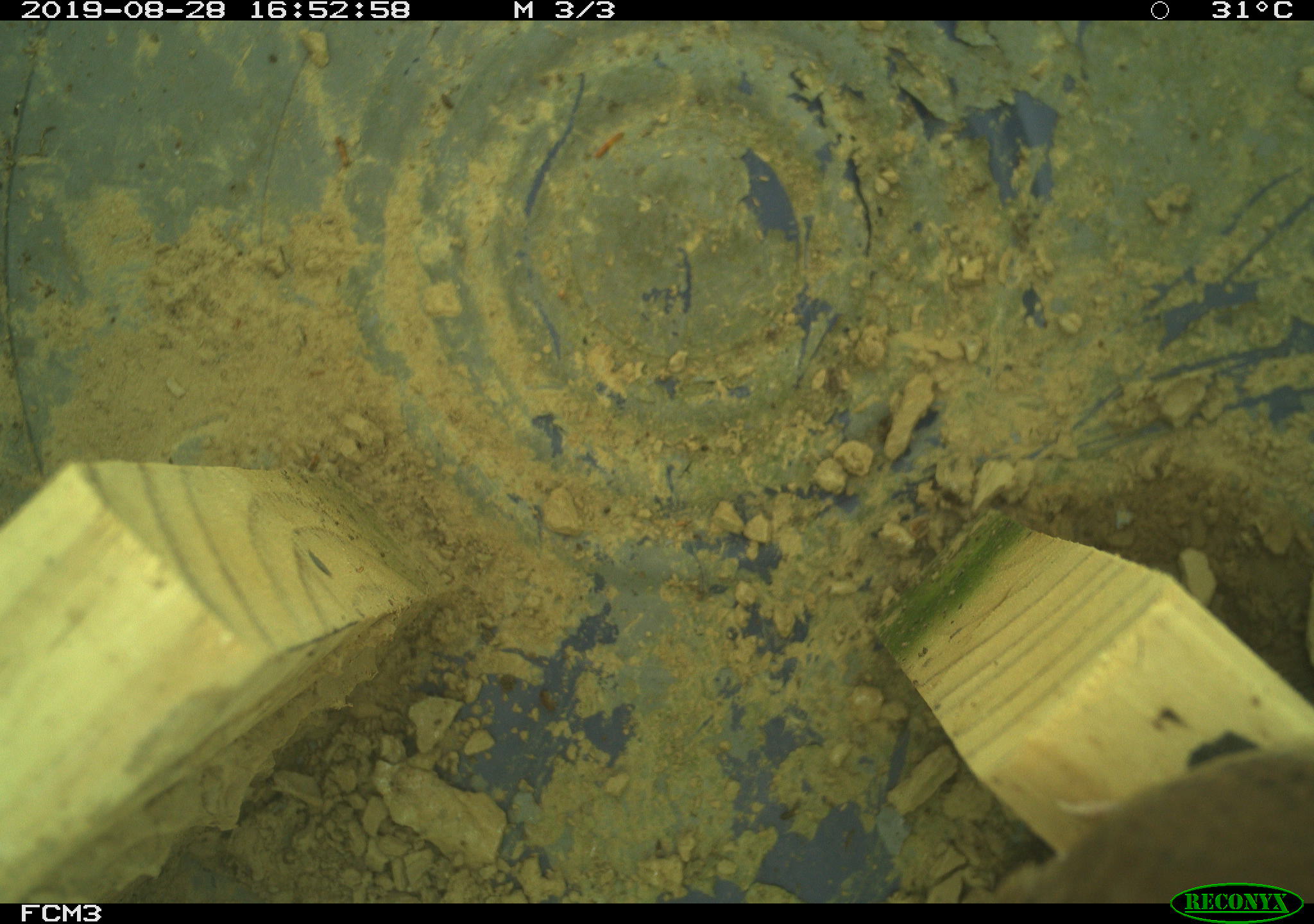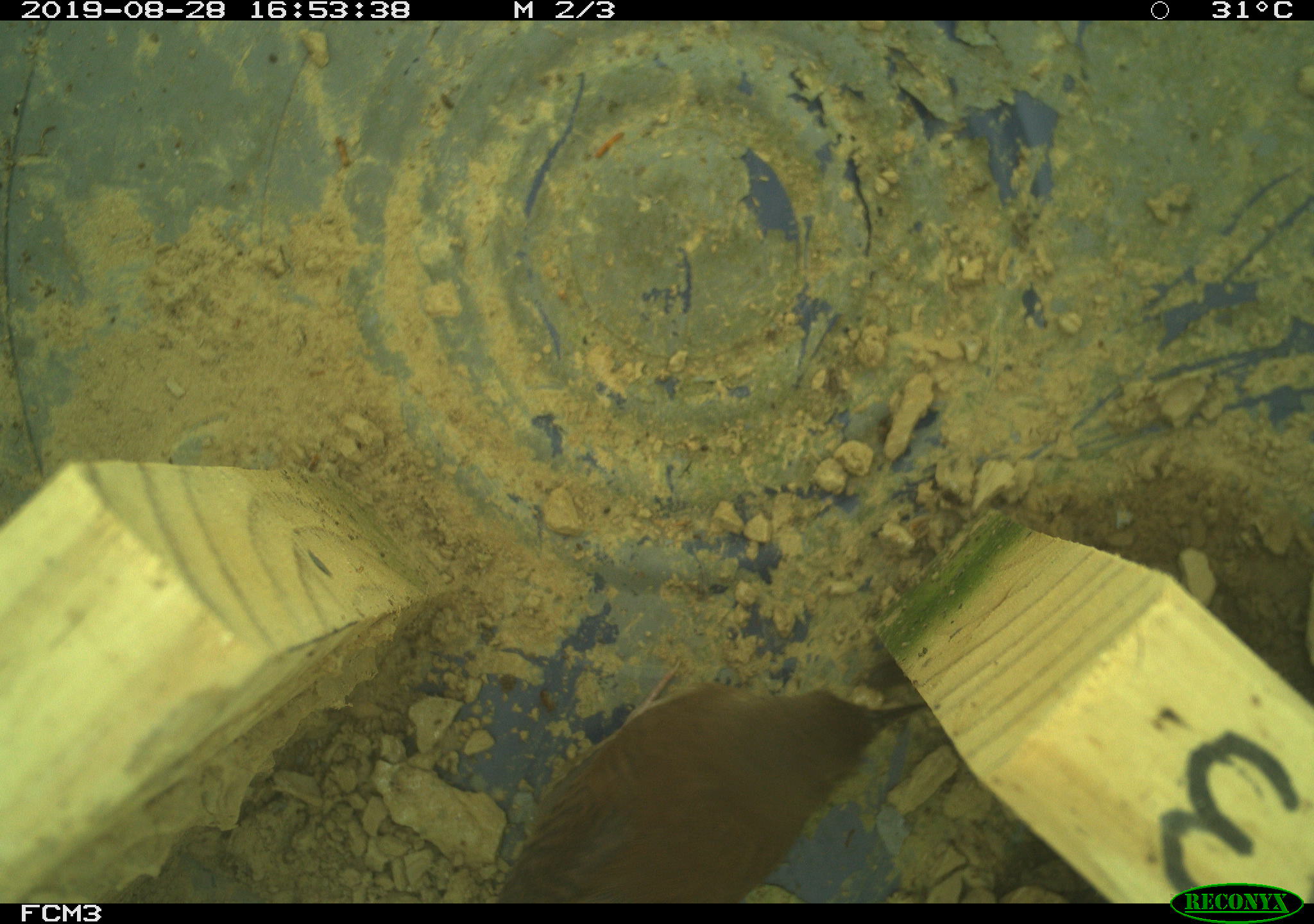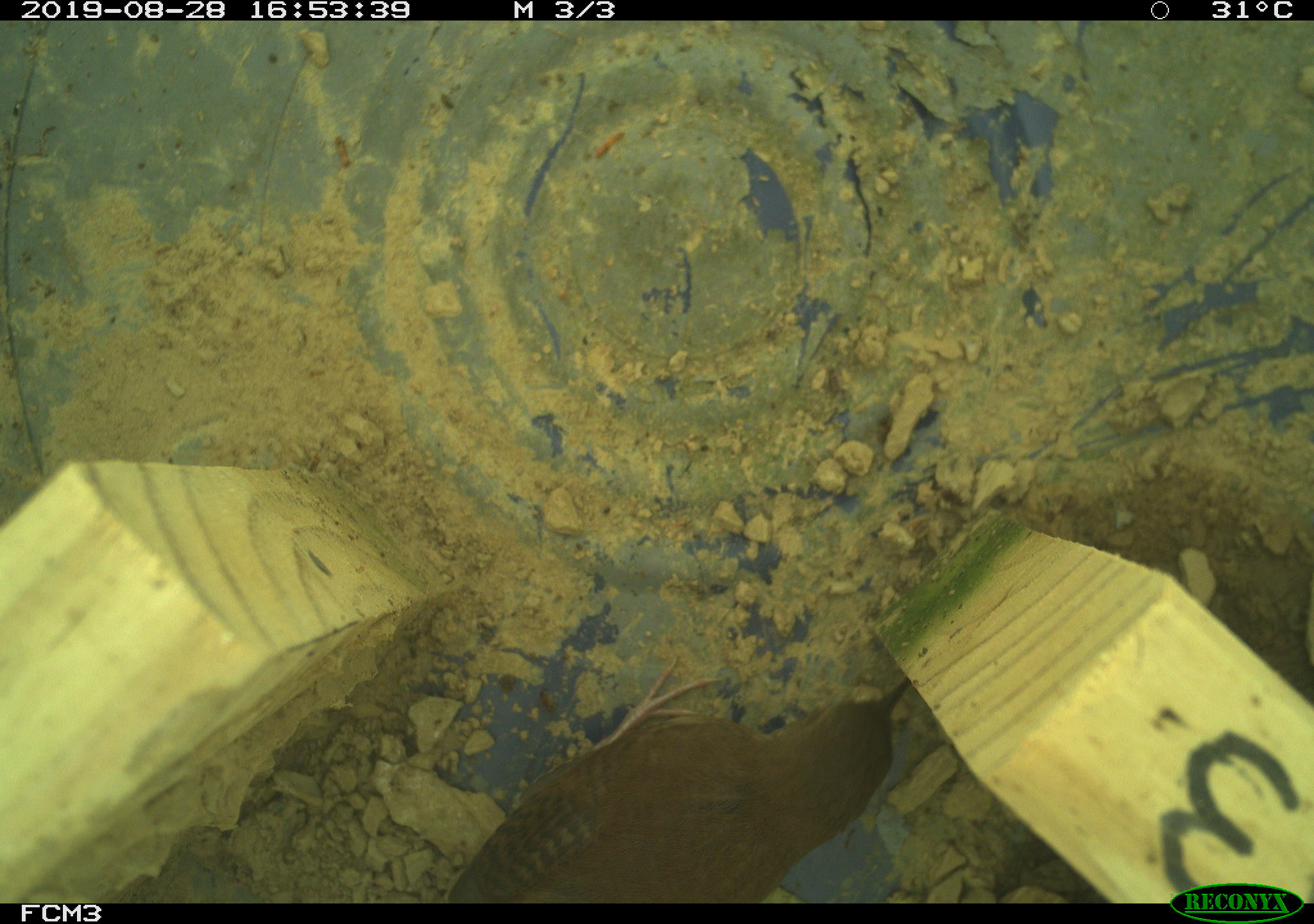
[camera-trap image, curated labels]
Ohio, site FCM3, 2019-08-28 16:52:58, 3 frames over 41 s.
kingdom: Animalia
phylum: Chordata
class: Aves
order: Passeriformes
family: Troglodytidae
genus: Troglodytes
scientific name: Troglodytes aedon aedon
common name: northern house wren